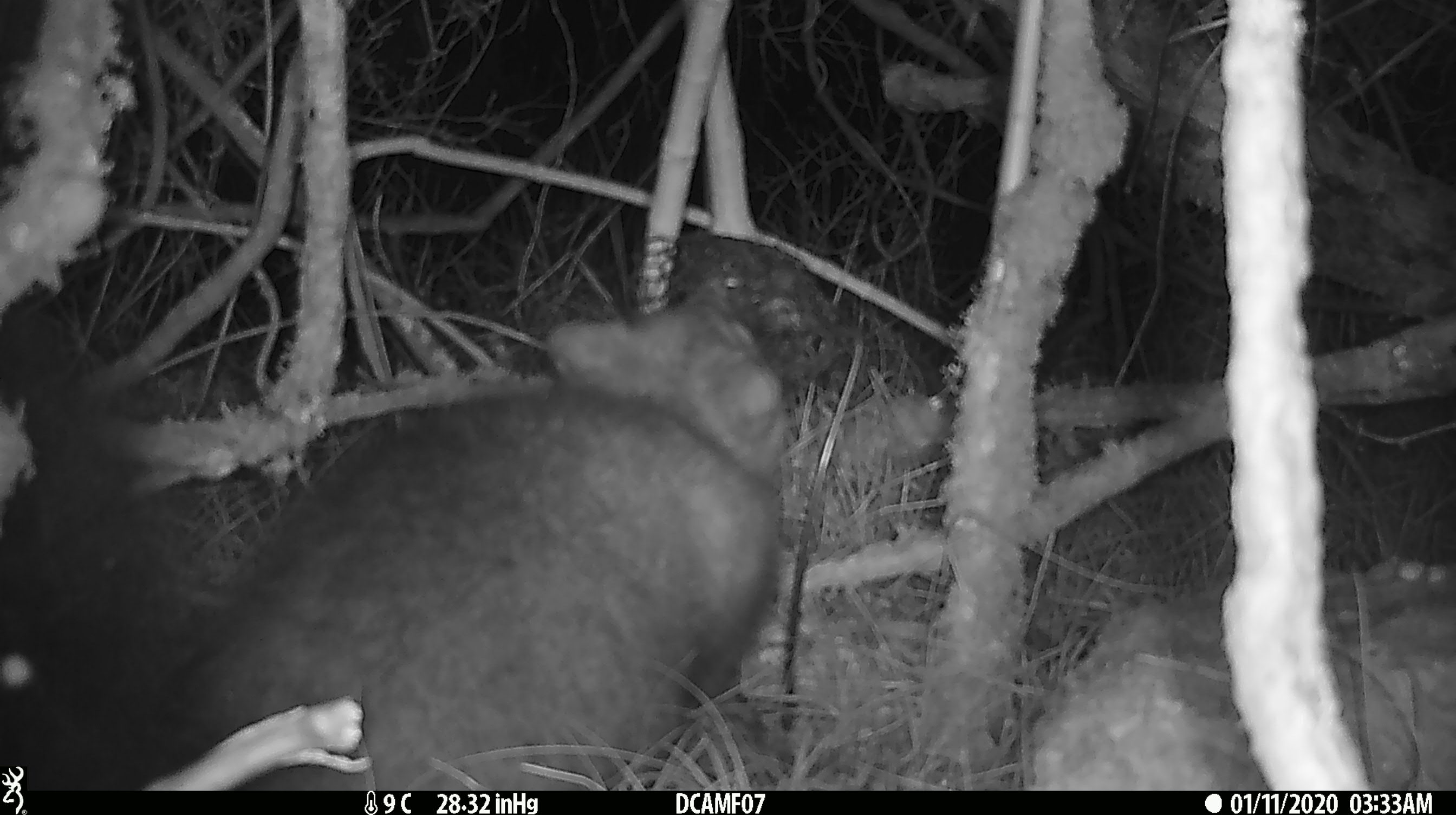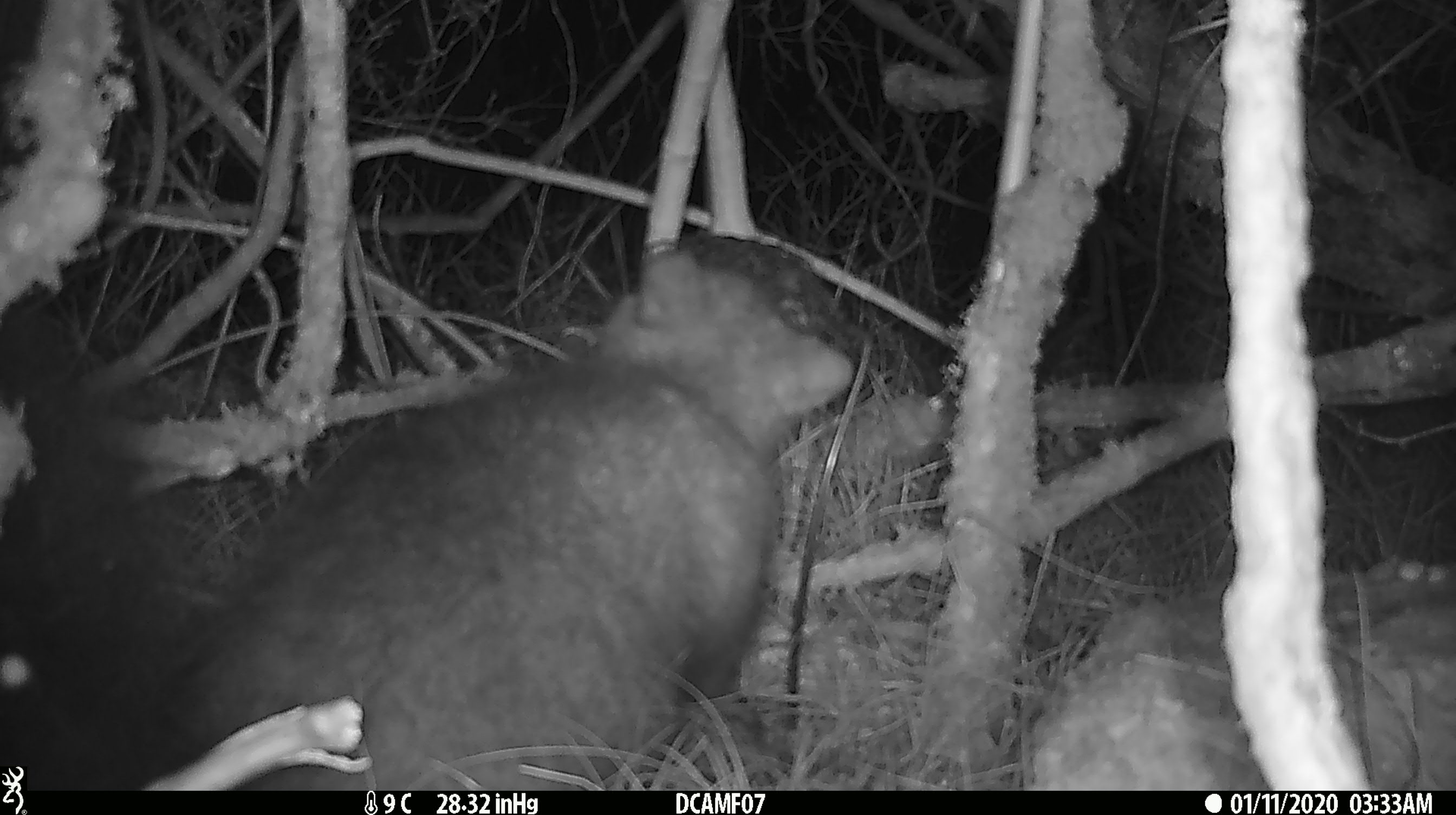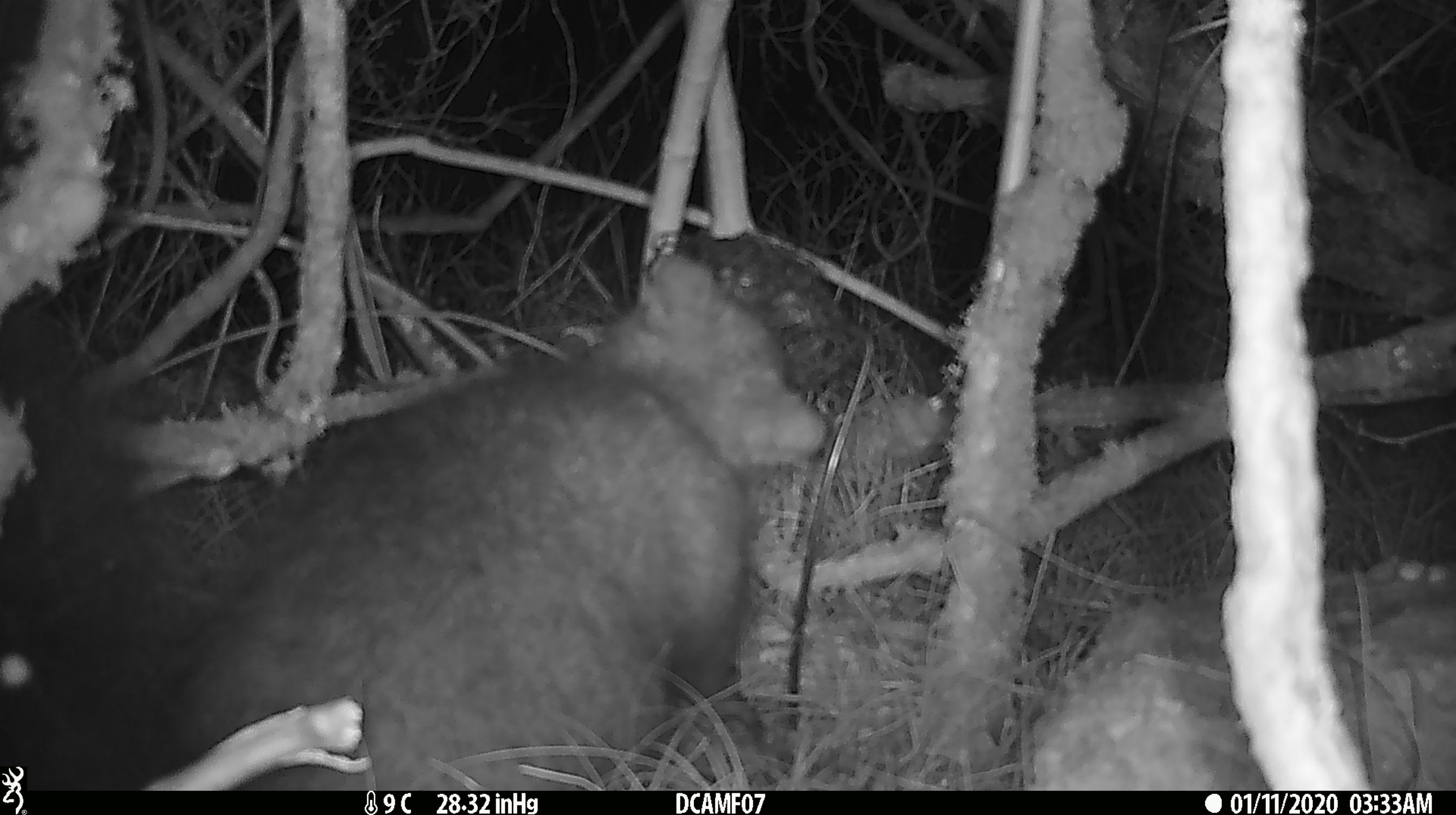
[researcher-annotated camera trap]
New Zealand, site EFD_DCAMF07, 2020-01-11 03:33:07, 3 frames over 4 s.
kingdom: Animalia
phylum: Chordata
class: Mammalia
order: Diprotodontia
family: Phalangeridae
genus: Trichosurus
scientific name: Trichosurus vulpecula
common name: common brushtail possum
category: possum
Possum (common brushtail possum) (Trichosurus vulpecula).